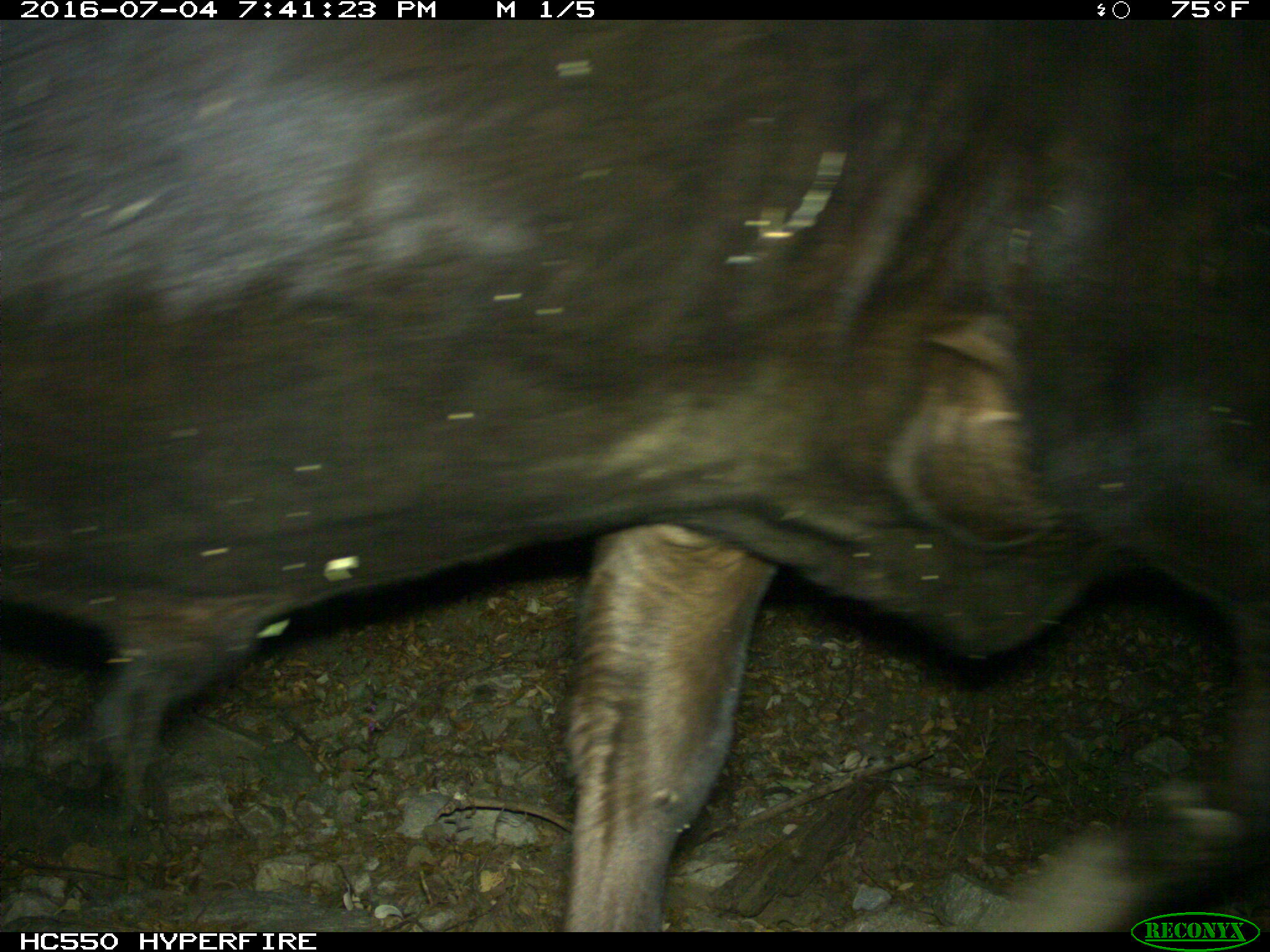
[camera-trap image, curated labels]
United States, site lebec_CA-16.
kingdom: Animalia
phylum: Chordata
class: Mammalia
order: Artiodactyla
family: Bovidae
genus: Bos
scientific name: Bos taurus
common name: domestic cow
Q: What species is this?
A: Bos taurus (domestic cow).